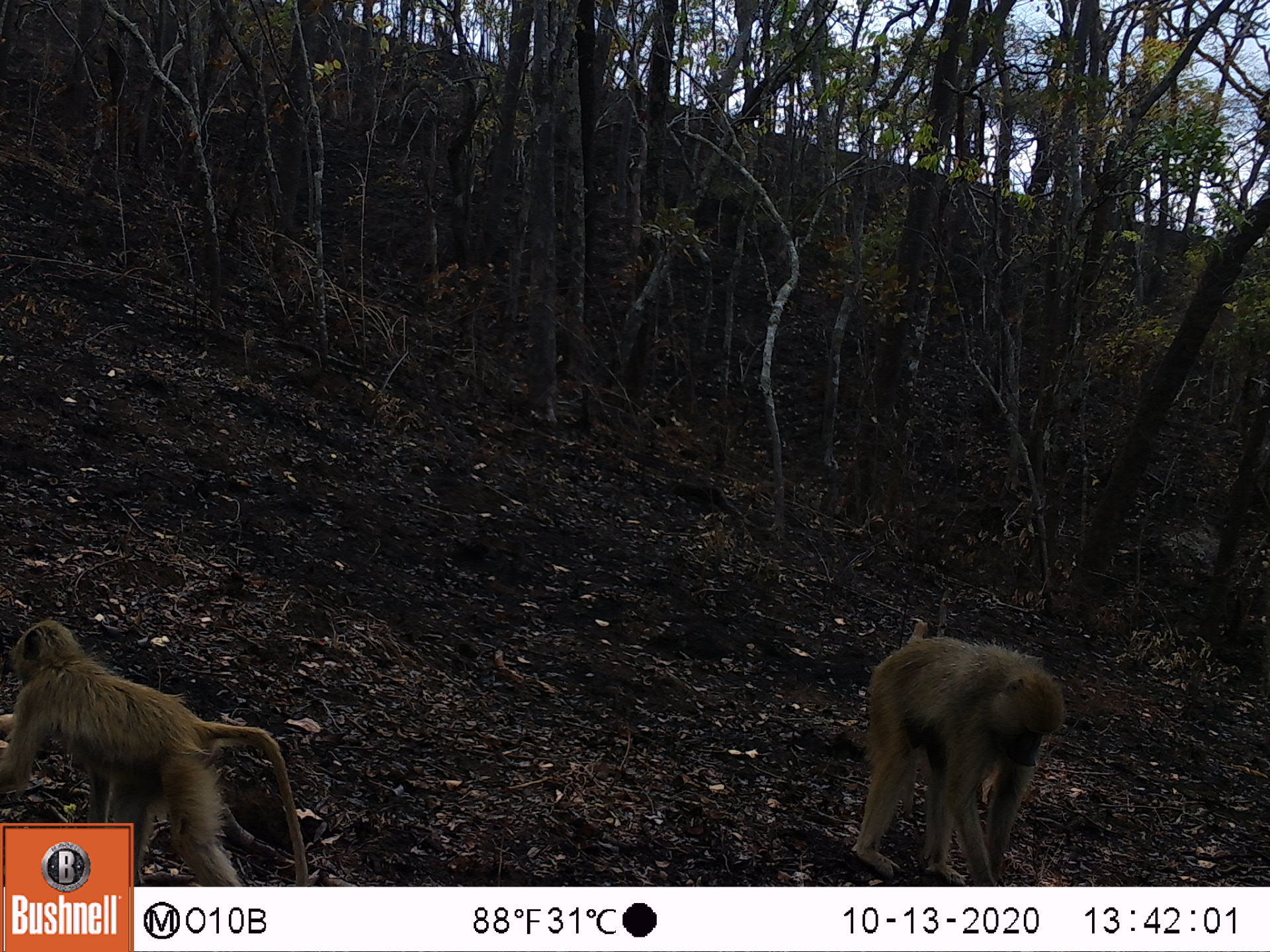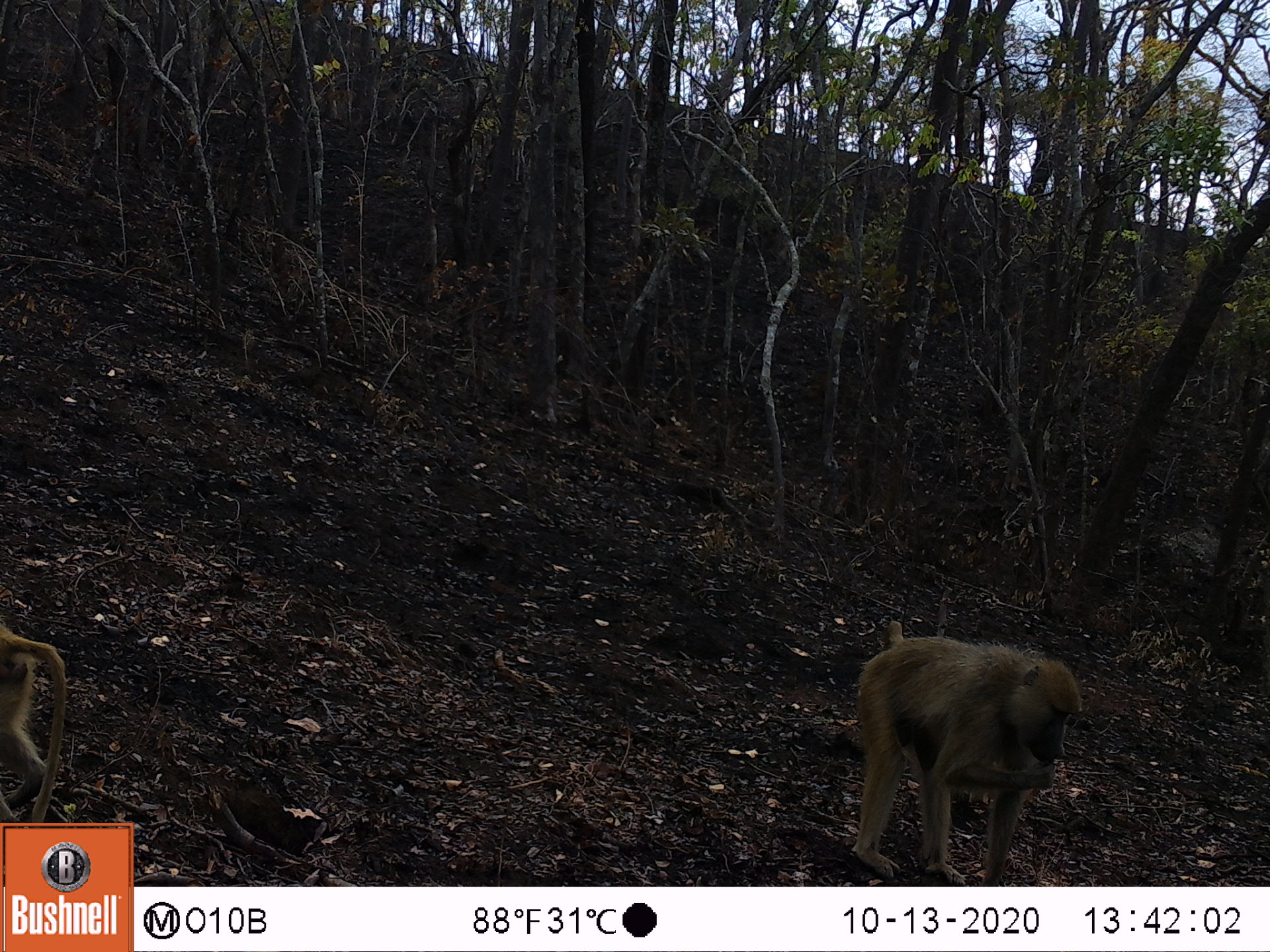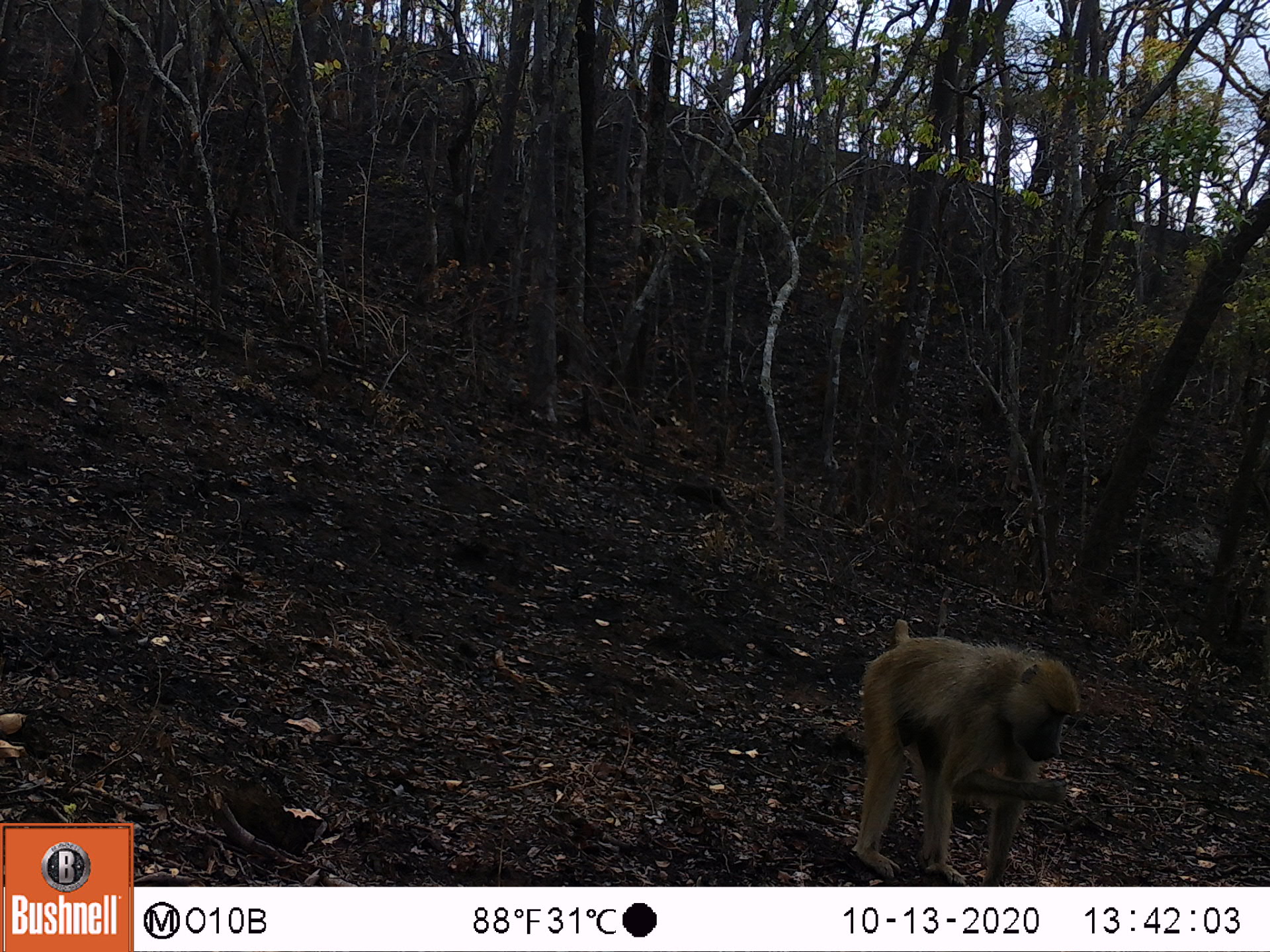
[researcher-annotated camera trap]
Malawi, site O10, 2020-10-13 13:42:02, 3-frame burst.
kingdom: Animalia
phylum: Chordata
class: Mammalia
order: Primates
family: Cercopithecidae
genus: Papio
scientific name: Papio cynocephalus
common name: yellow baboon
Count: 2.